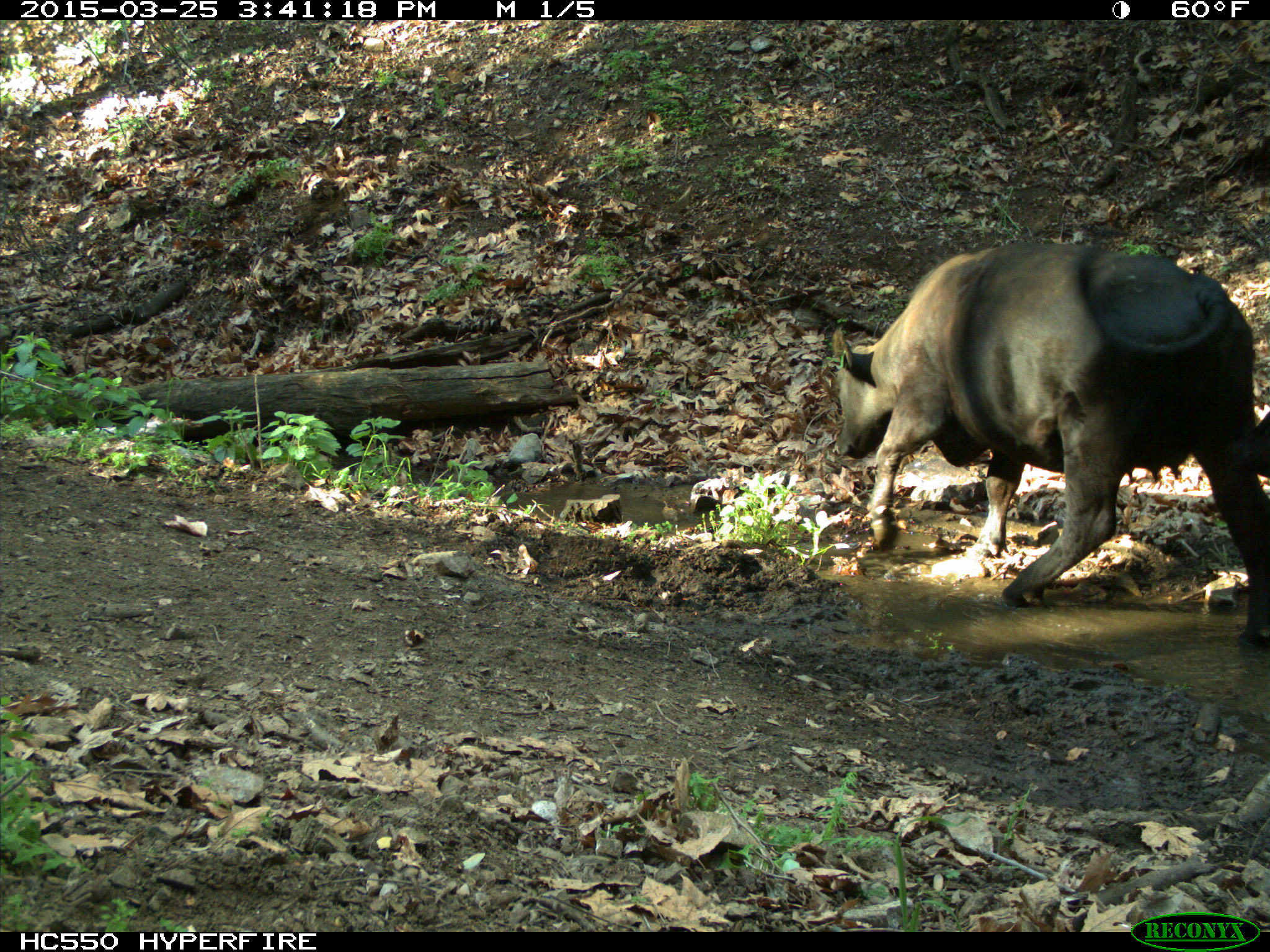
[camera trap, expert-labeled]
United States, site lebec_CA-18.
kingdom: Animalia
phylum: Chordata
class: Mammalia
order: Artiodactyla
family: Bovidae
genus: Bos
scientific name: Bos taurus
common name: domestic cow